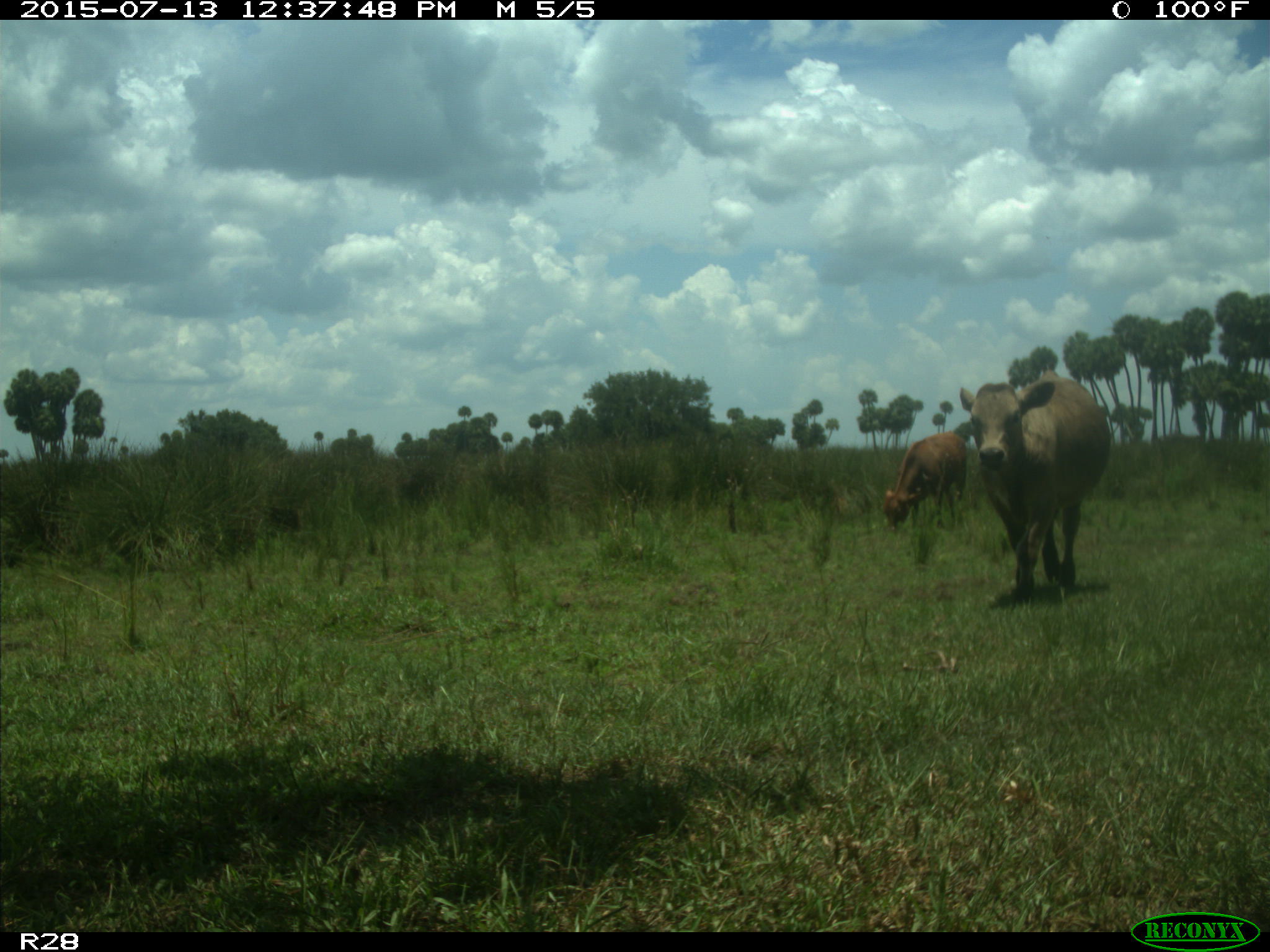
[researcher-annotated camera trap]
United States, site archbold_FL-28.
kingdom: Animalia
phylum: Chordata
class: Mammalia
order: Artiodactyla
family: Bovidae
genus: Bos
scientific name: Bos taurus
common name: domestic cow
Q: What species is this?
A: Bos taurus (domestic cow).